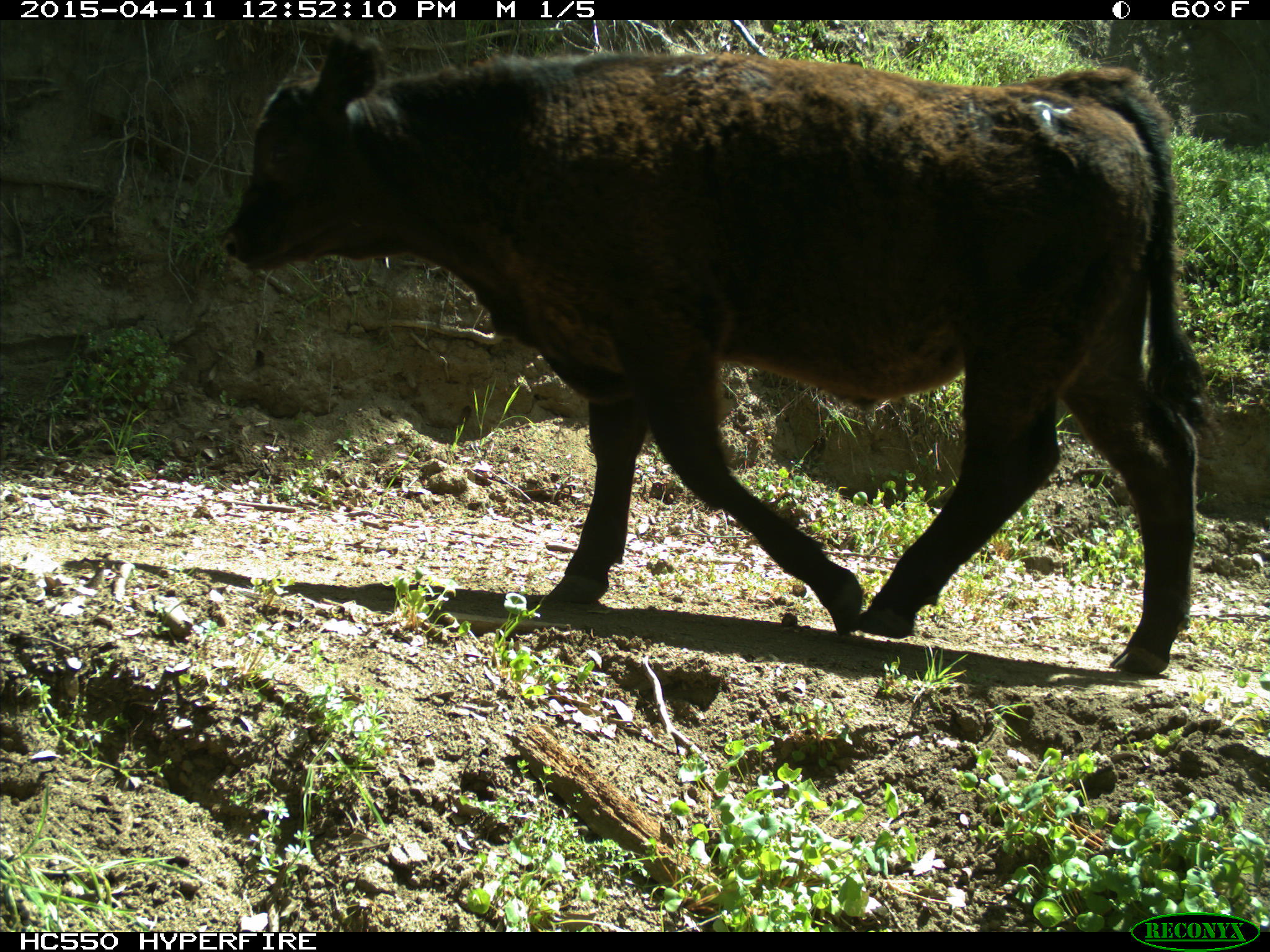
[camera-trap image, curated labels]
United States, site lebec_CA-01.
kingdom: Animalia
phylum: Chordata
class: Mammalia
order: Artiodactyla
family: Bovidae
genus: Bos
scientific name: Bos taurus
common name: domestic cow